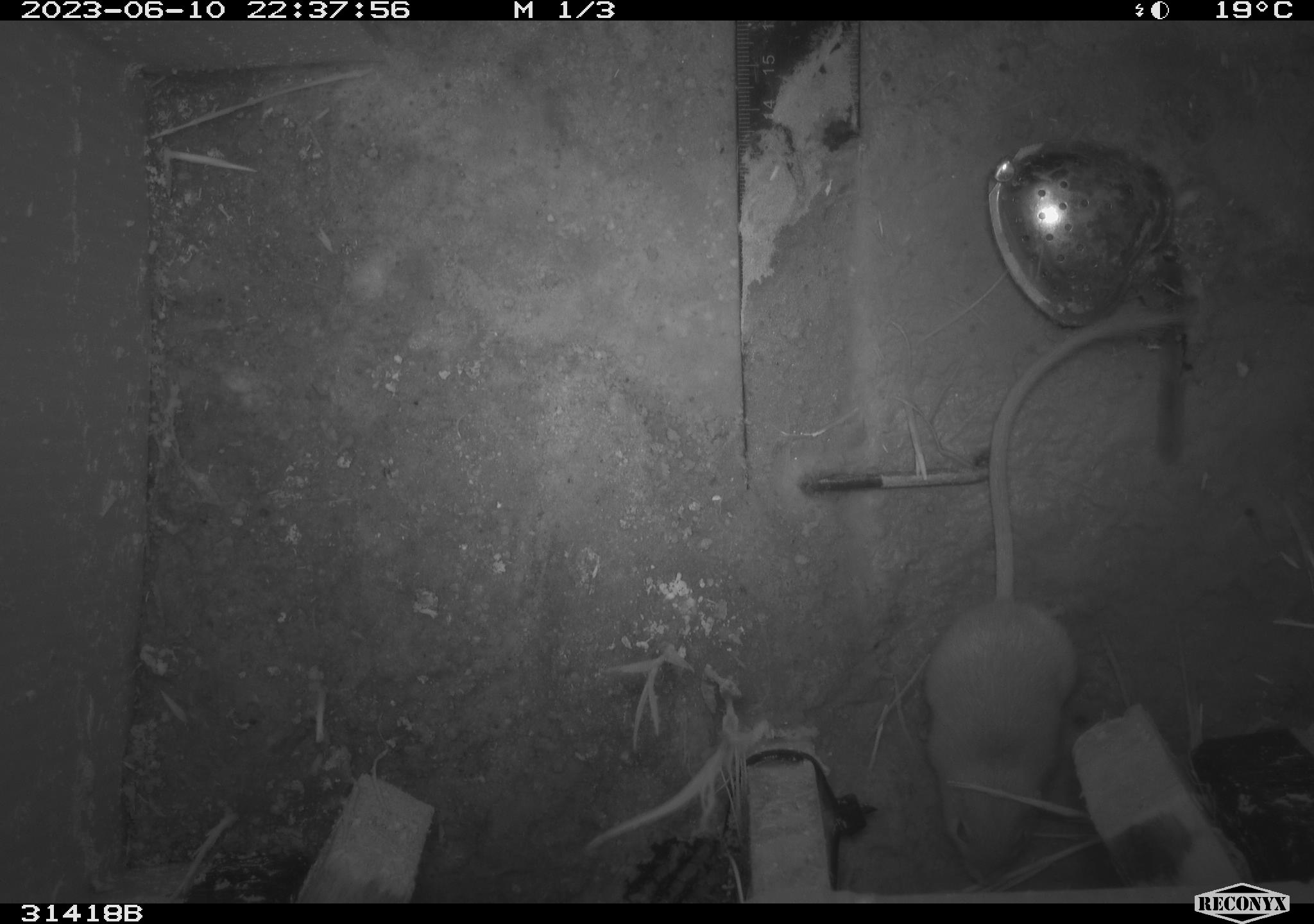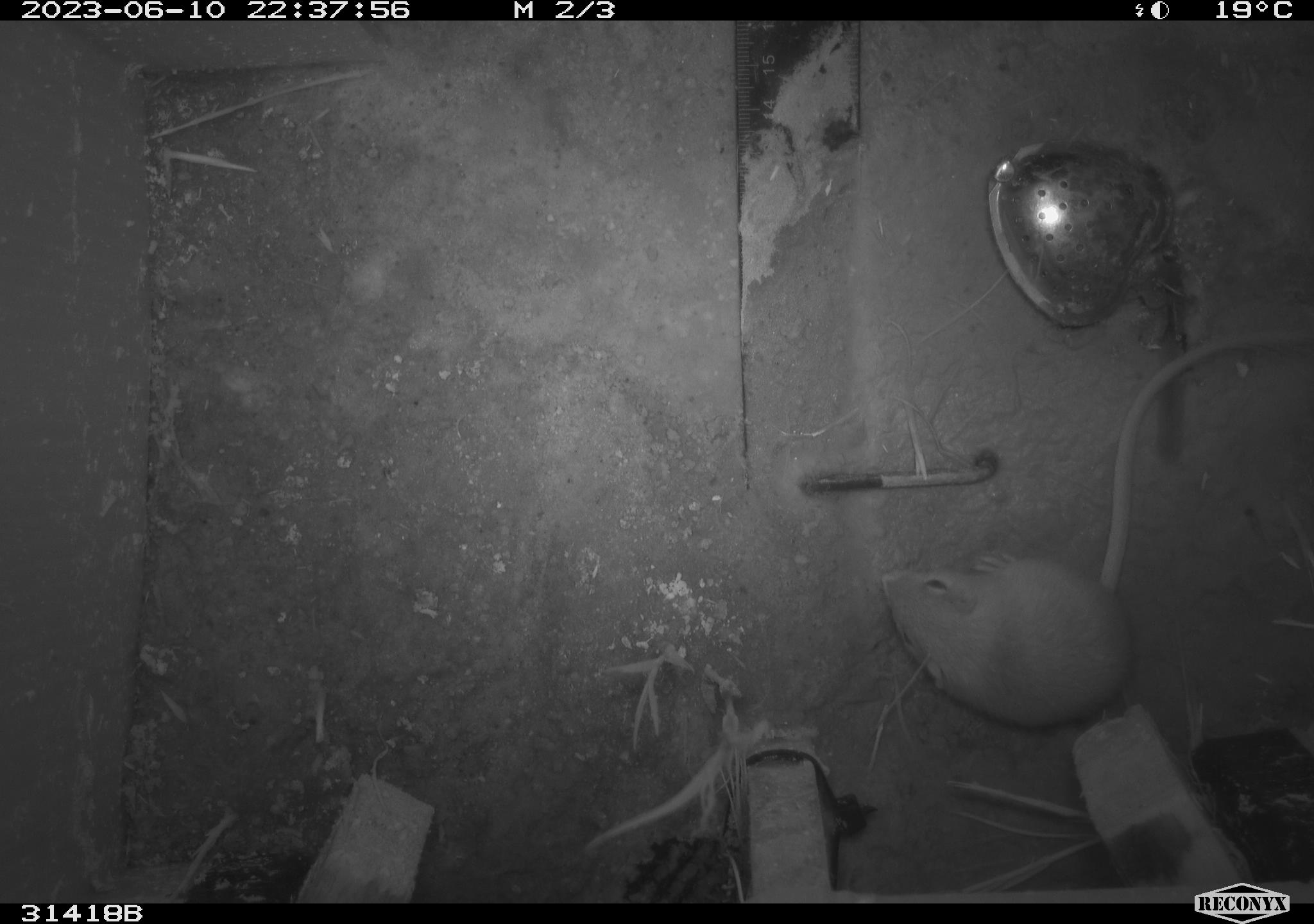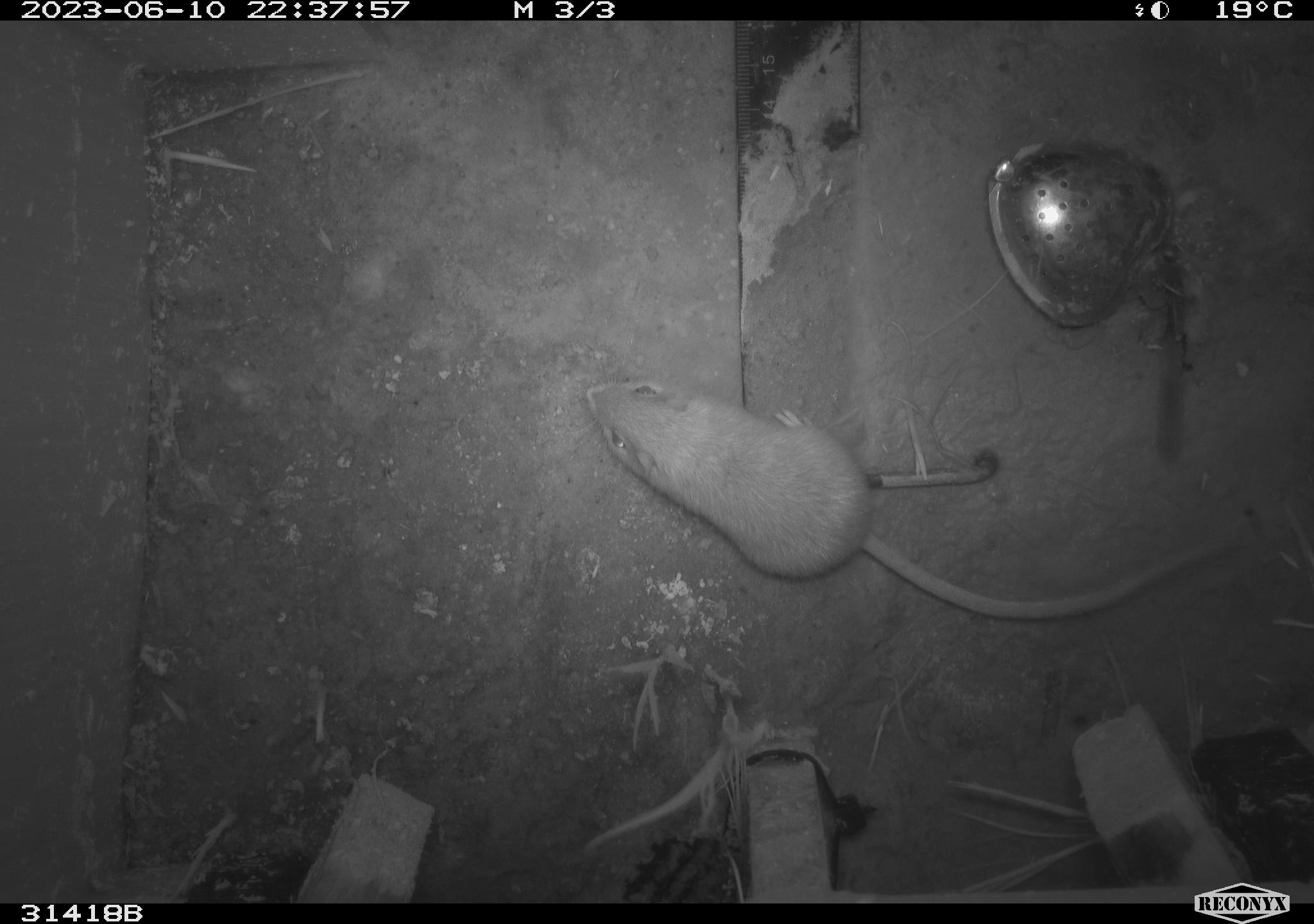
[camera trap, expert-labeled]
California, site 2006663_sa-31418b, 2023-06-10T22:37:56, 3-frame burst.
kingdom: Animalia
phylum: Chordata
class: Mammalia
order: Rodentia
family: Heteromyidae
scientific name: Heteromyidae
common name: kangaroo rats and pocket mice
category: heteromyidae family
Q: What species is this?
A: Heteromyidae family (kangaroo rats and pocket mice) (Heteromyidae).